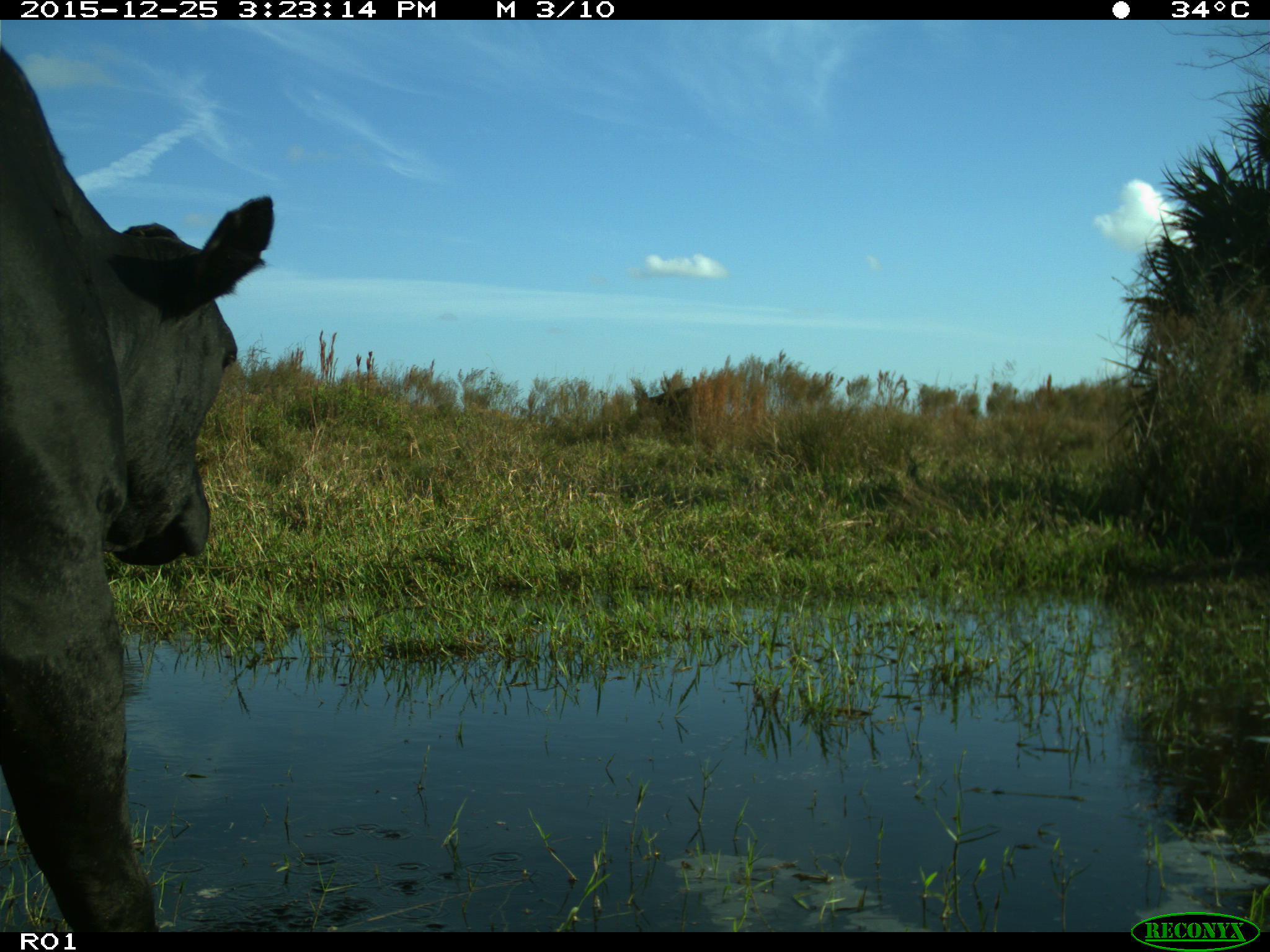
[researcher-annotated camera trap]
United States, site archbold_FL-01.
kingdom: Animalia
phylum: Chordata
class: Mammalia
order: Artiodactyla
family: Bovidae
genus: Bos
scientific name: Bos taurus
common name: domestic cow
Bos taurus (domestic cow).